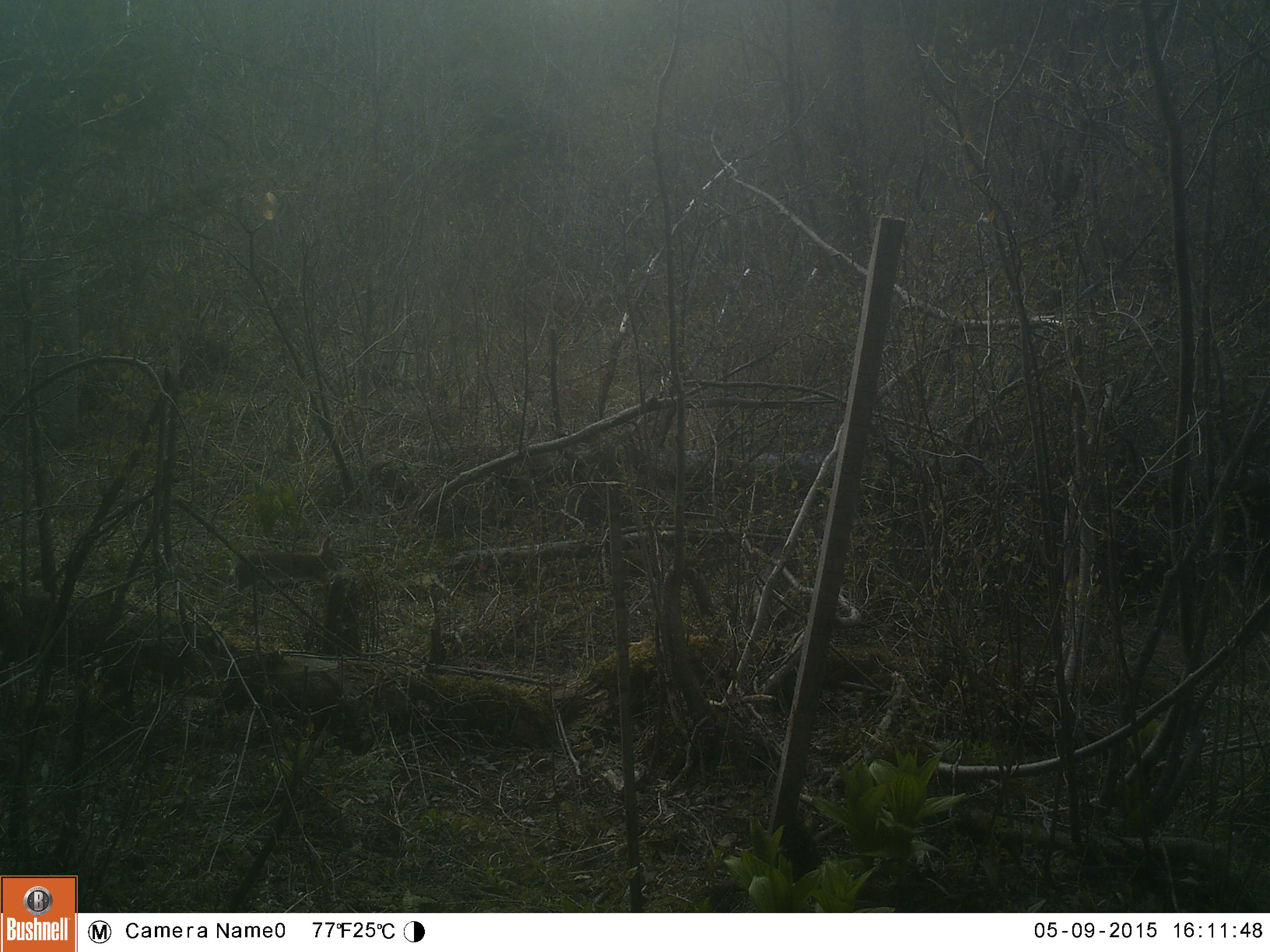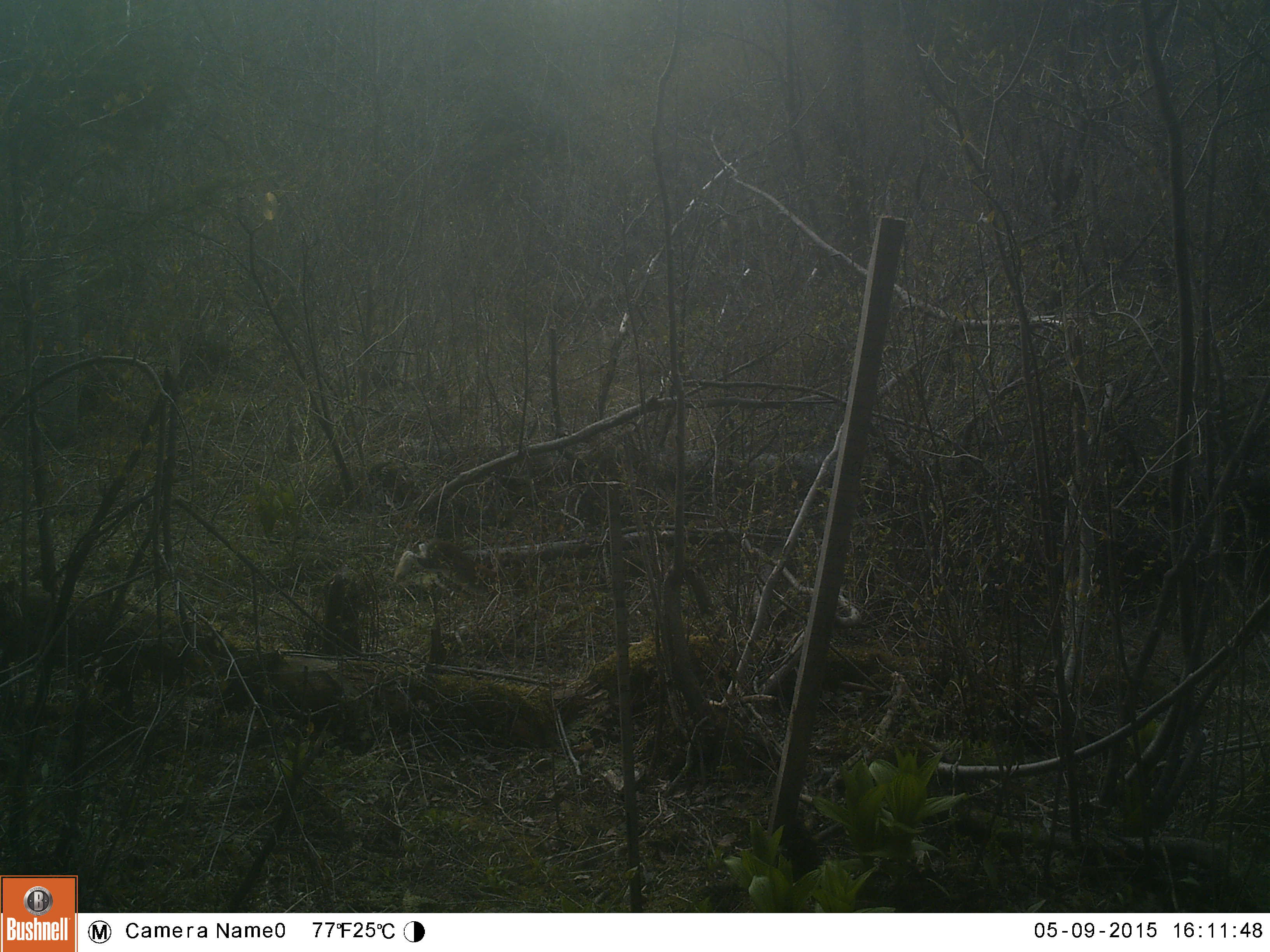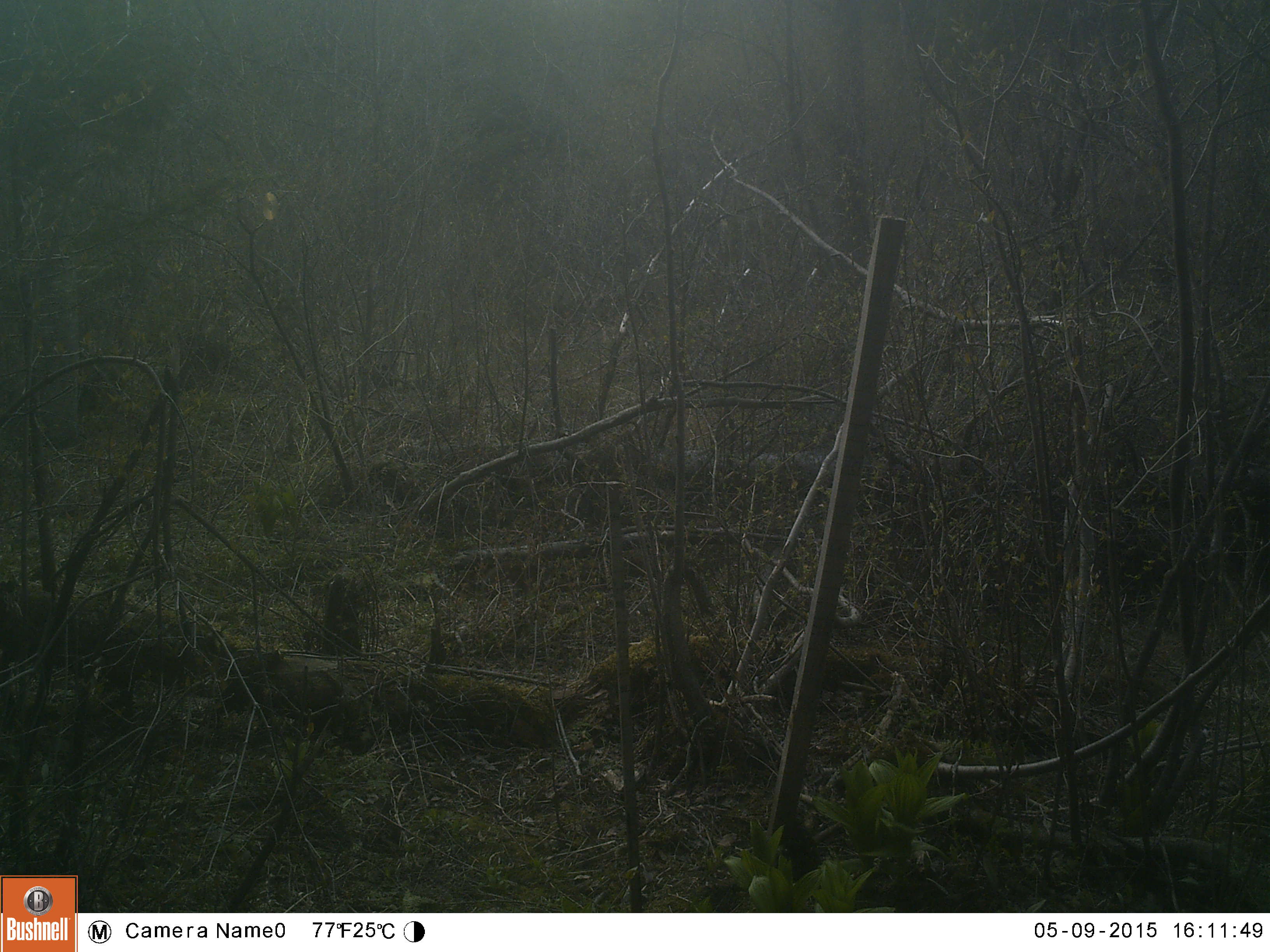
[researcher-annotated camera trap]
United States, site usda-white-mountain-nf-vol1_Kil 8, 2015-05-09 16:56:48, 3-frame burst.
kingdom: Animalia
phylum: Chordata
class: Mammalia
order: Lagomorpha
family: Leporidae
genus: Lepus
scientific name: Lepus americanus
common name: snowshoe hare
Snowshoe hare (Lepus americanus).